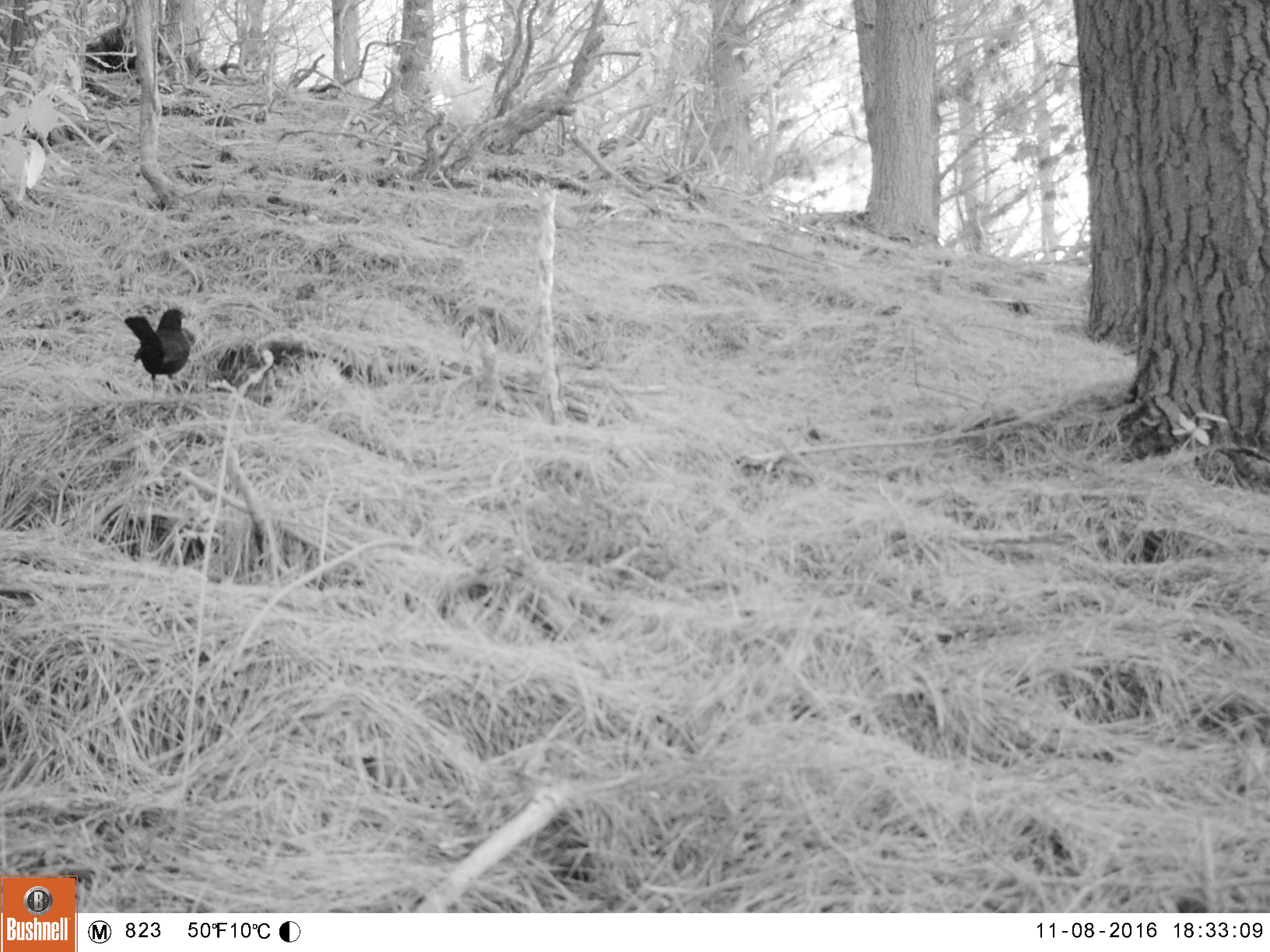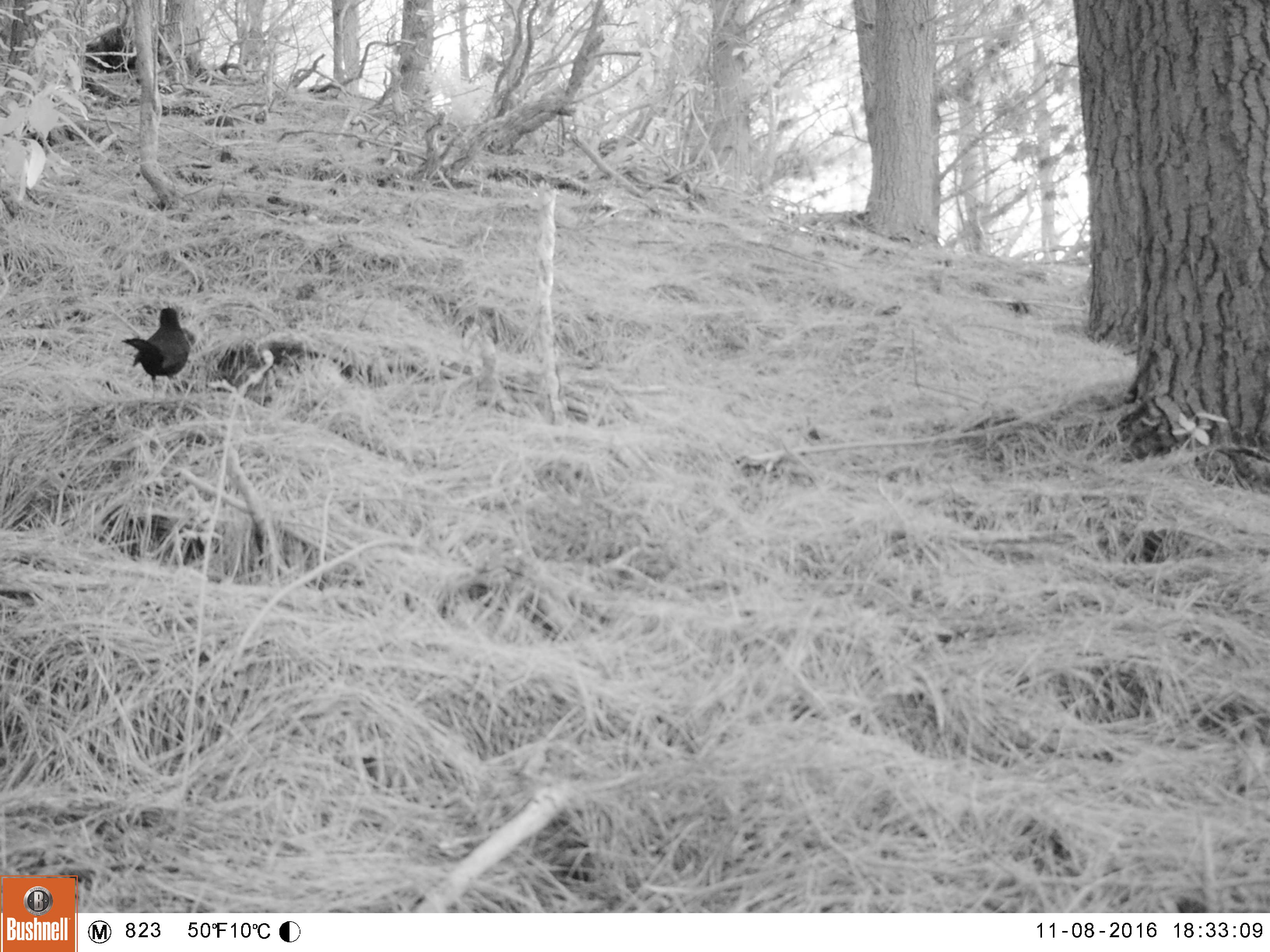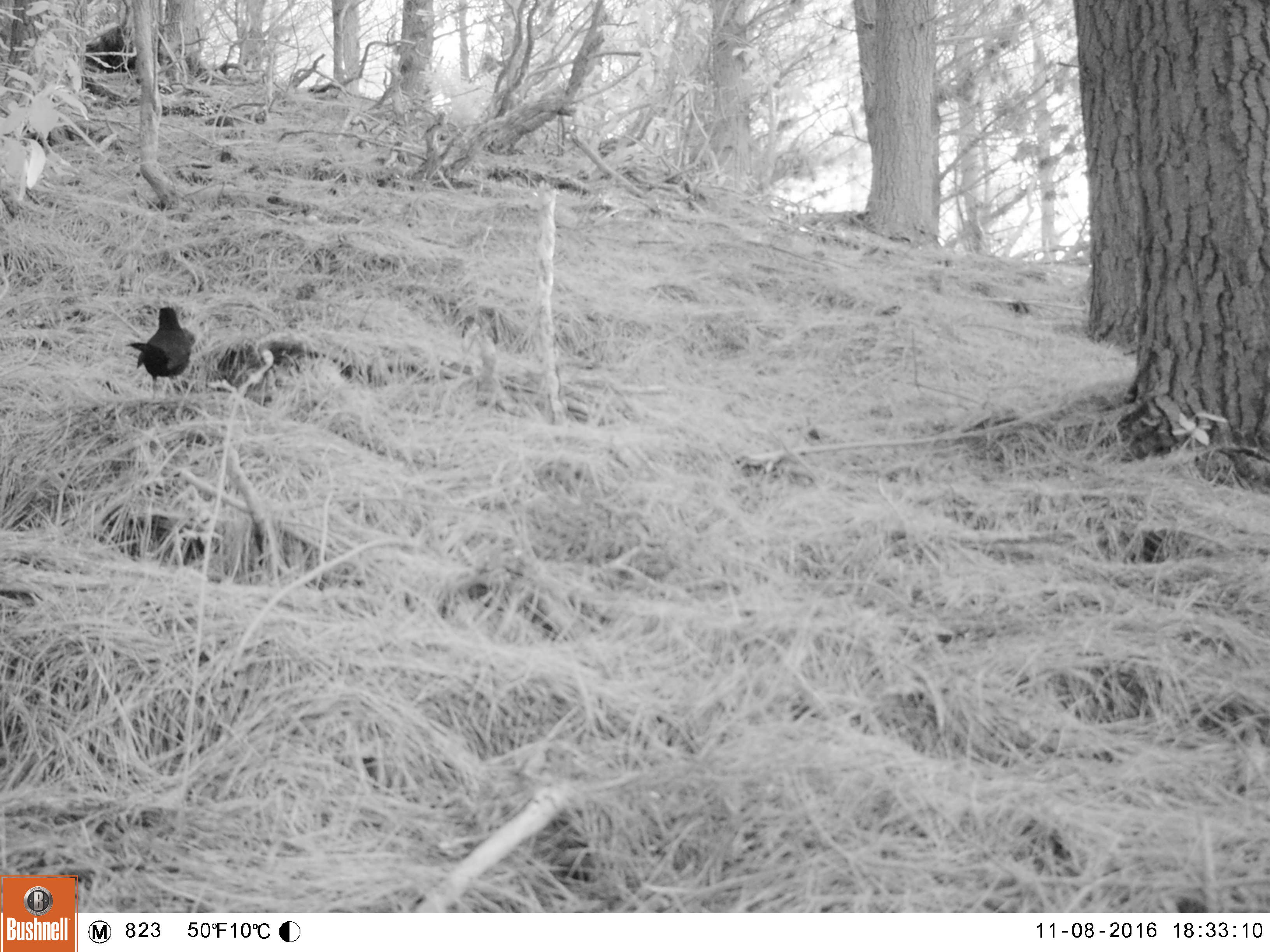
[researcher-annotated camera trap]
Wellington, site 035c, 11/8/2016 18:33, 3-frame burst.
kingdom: Animalia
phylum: Chordata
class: Aves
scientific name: Aves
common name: bird